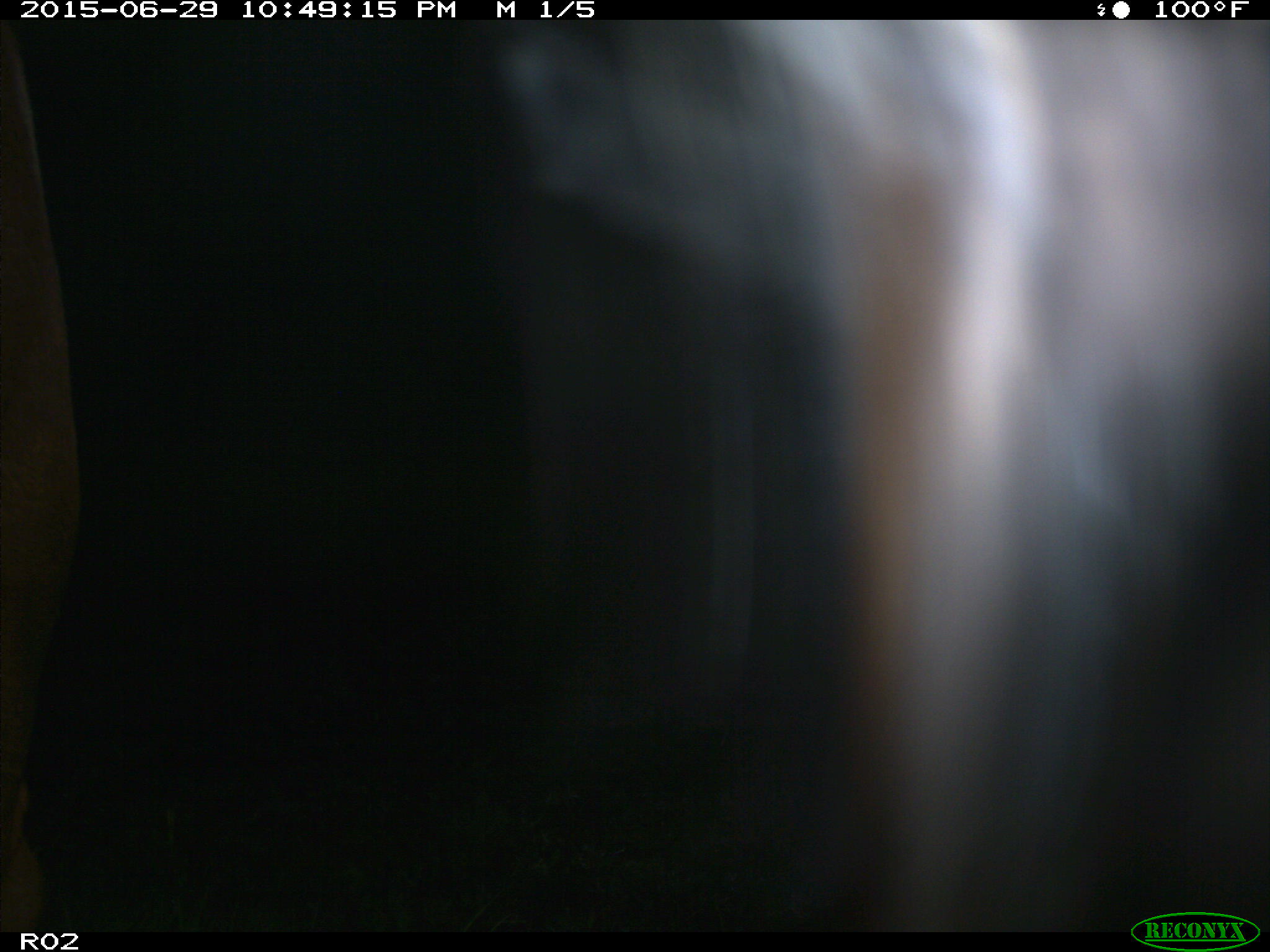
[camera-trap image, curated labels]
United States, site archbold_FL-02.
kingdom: Animalia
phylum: Chordata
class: Mammalia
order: Artiodactyla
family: Bovidae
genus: Bos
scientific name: Bos taurus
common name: domestic cow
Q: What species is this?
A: Bos taurus (domestic cow).